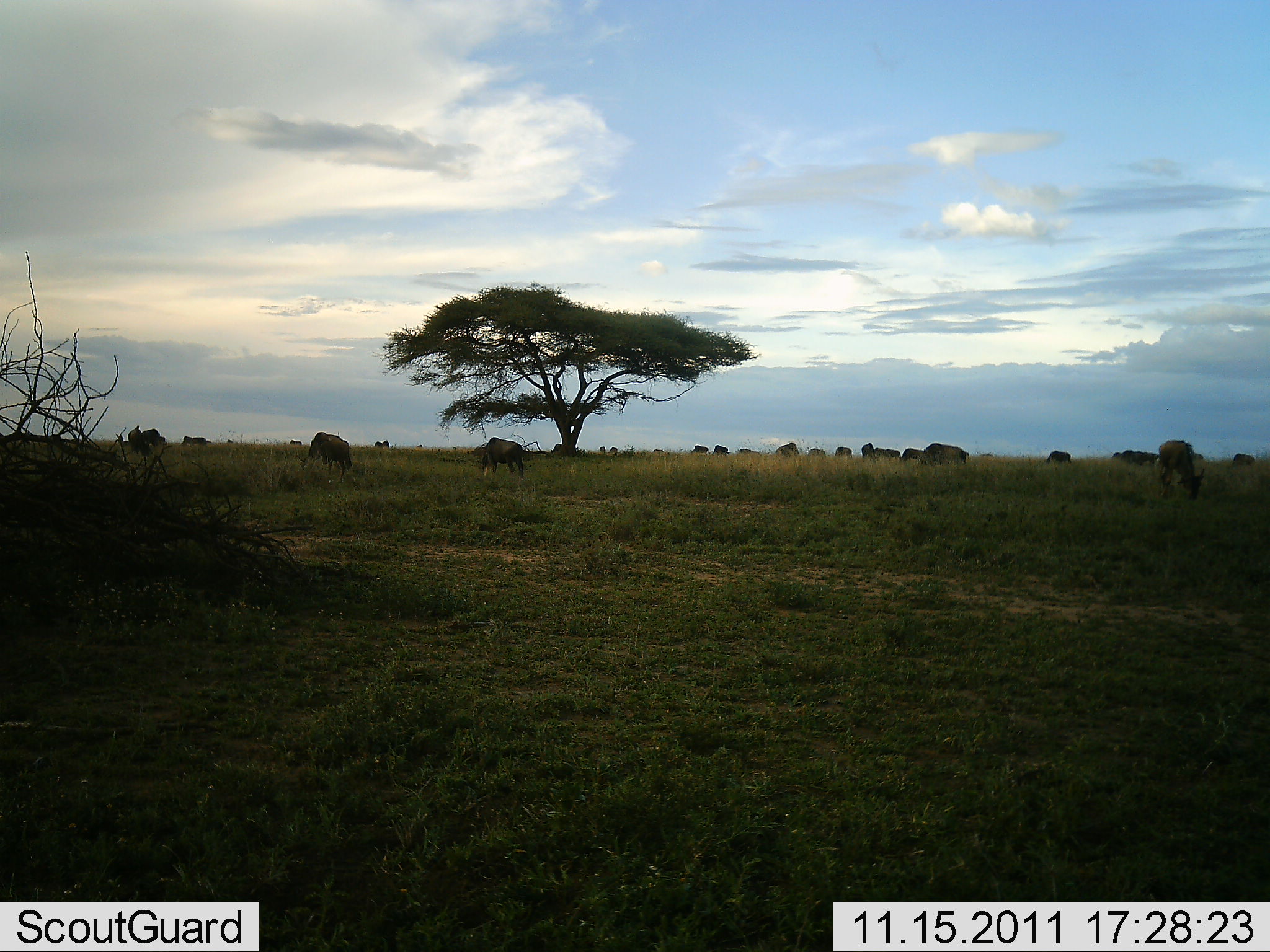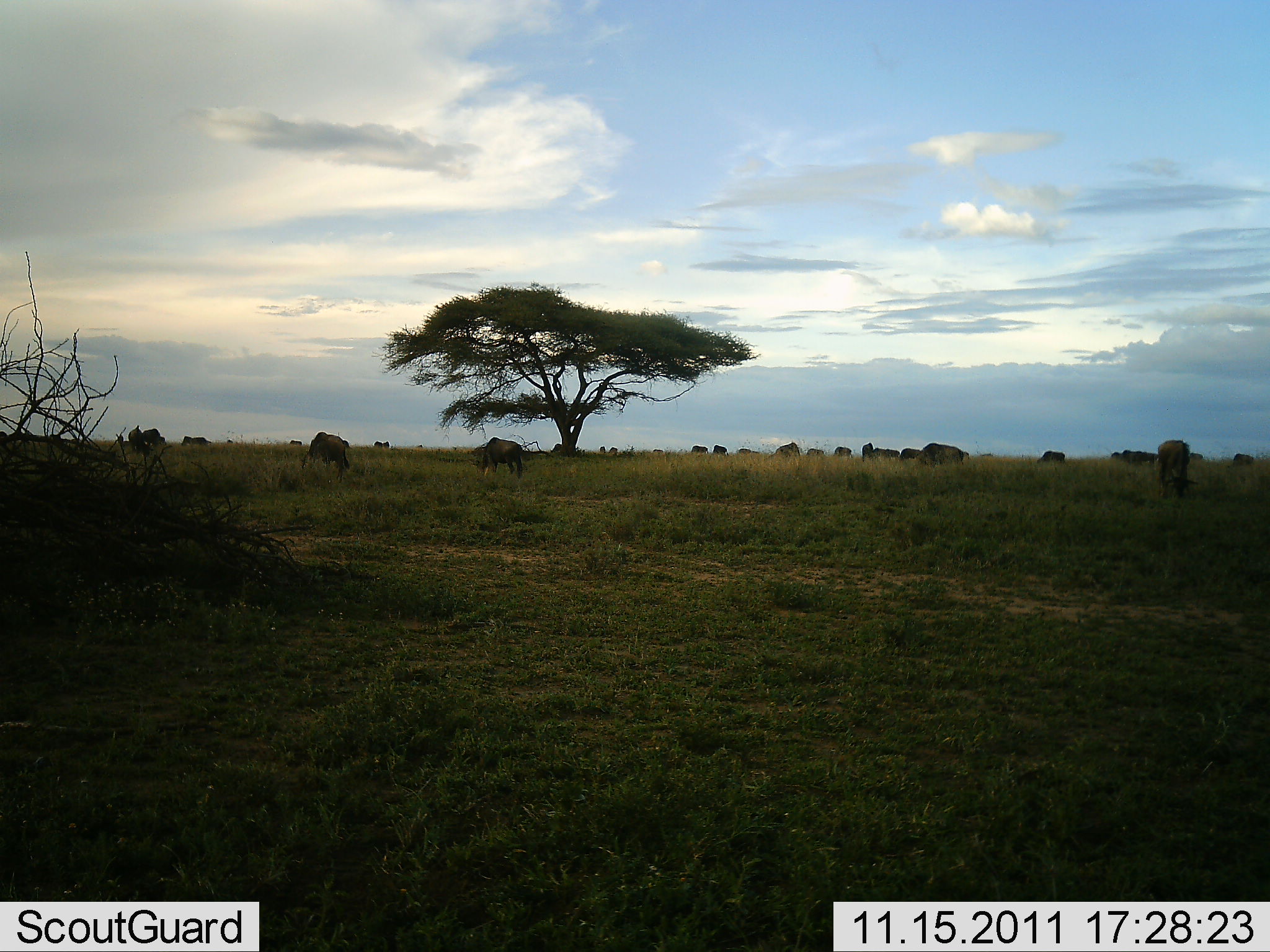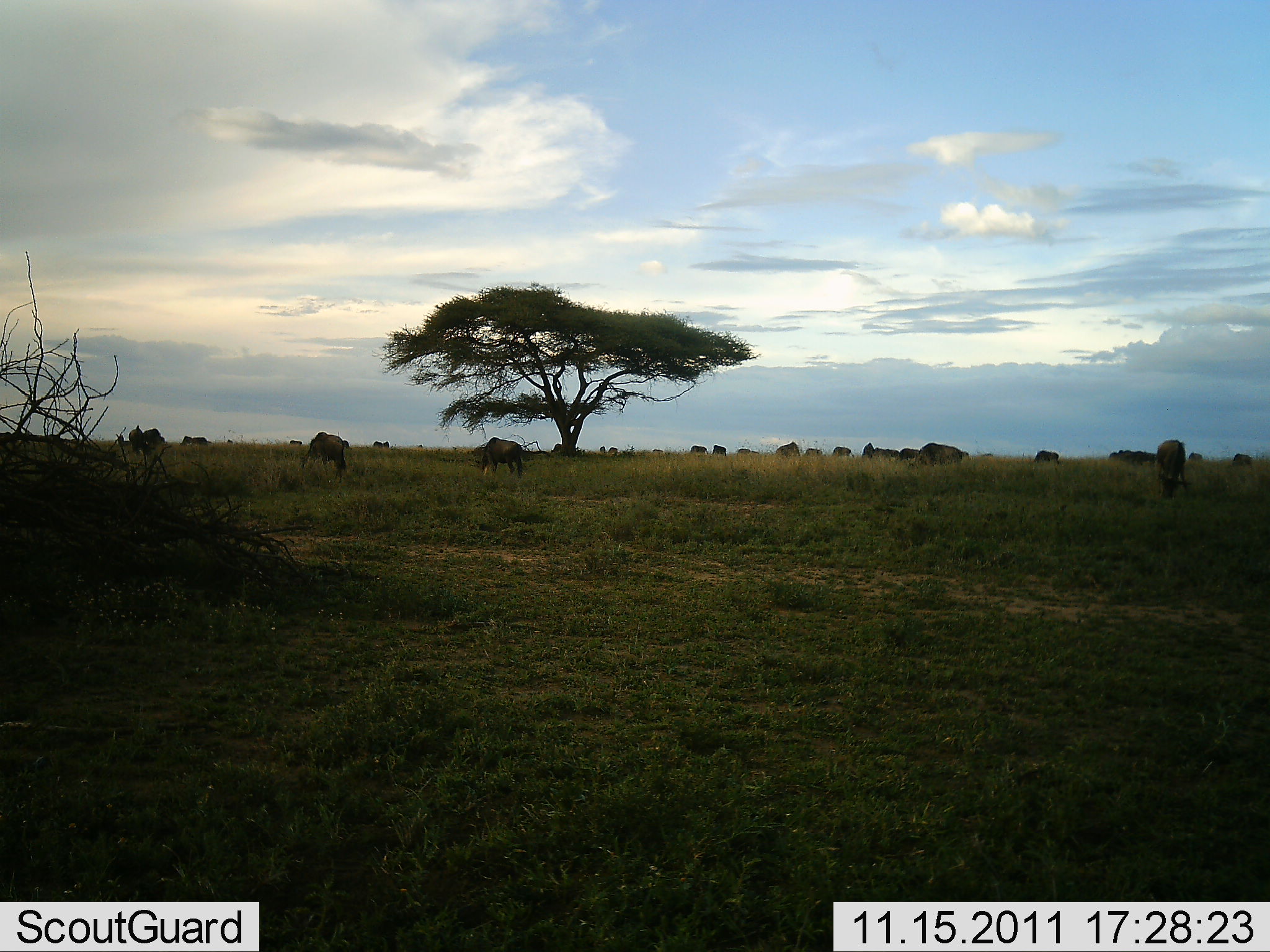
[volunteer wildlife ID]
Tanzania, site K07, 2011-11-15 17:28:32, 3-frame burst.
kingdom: Animalia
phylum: Chordata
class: Mammalia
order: Artiodactyla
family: Bovidae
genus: Connochaetes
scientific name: Connochaetes taurinus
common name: blue wildebeest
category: wildebeest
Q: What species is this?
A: Wildebeest (blue wildebeest) (Connochaetes taurinus).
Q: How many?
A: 11-50.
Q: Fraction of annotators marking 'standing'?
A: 31%.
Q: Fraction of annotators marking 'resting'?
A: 0%.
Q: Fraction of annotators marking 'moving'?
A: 8%.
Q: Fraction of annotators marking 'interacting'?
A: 0%.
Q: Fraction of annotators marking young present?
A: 0%.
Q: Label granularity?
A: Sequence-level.